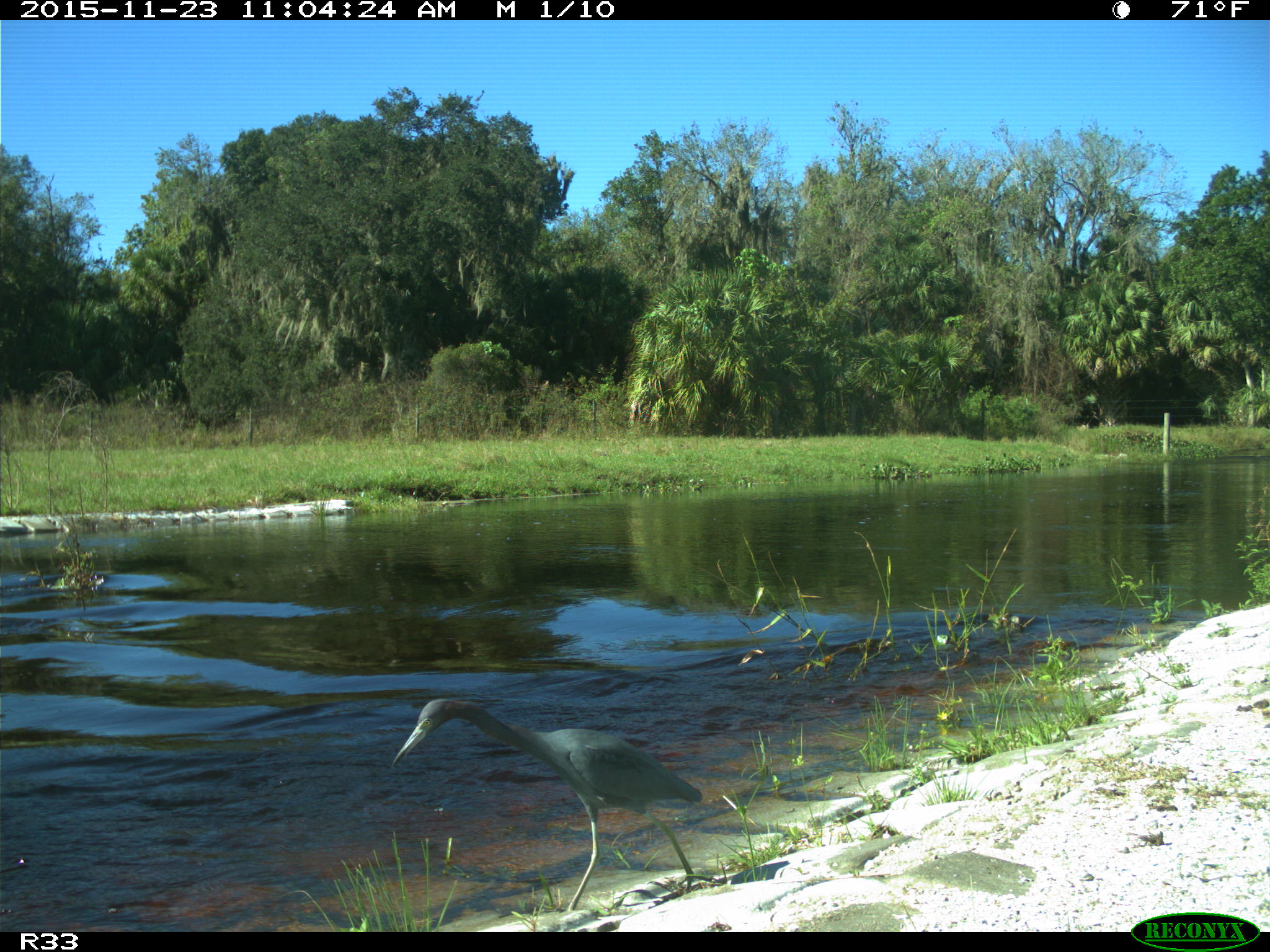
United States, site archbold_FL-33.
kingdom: Animalia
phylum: Chordata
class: Aves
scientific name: Aves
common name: birds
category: unidentified bird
Unidentified bird (birds) (Aves).